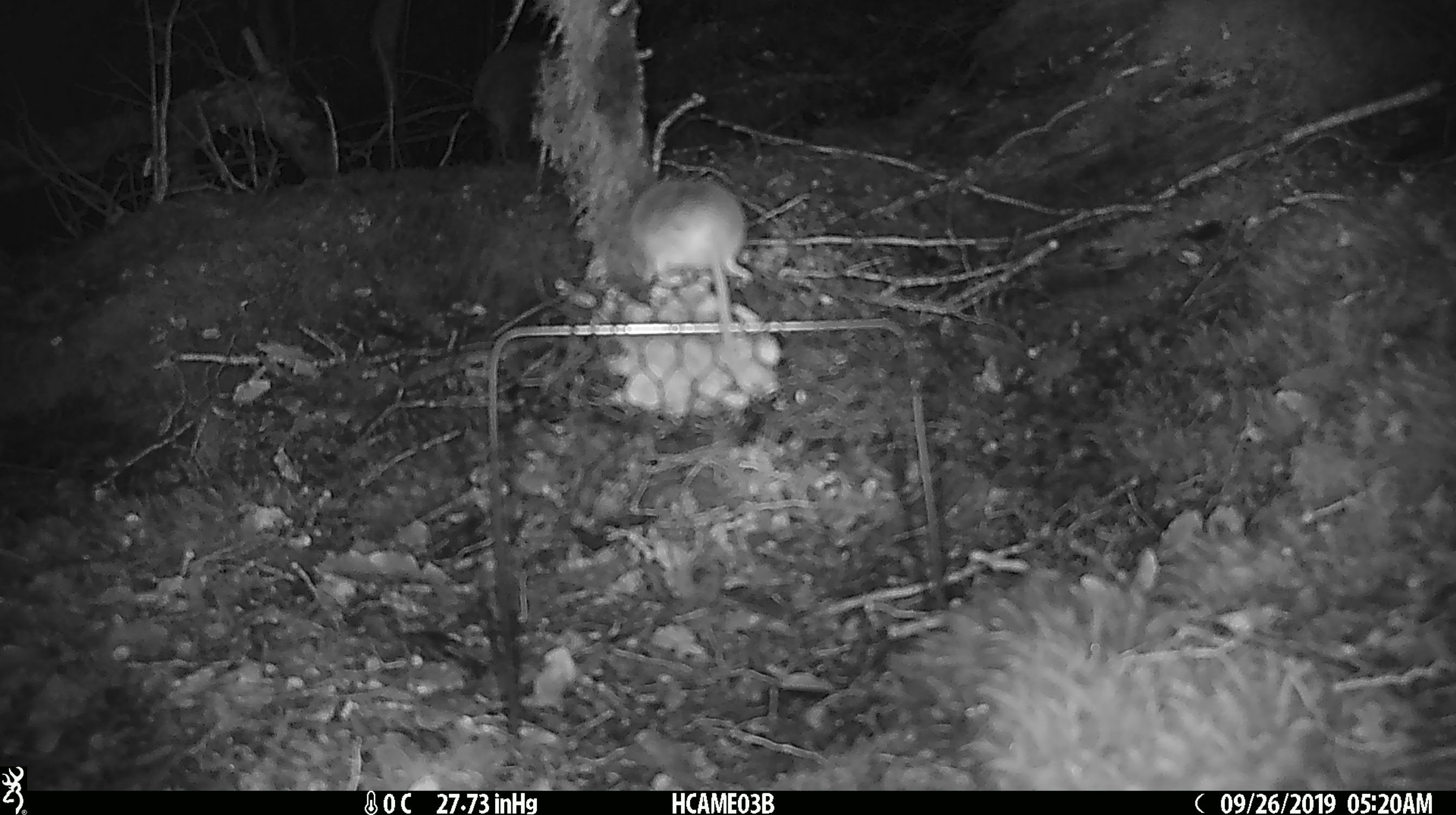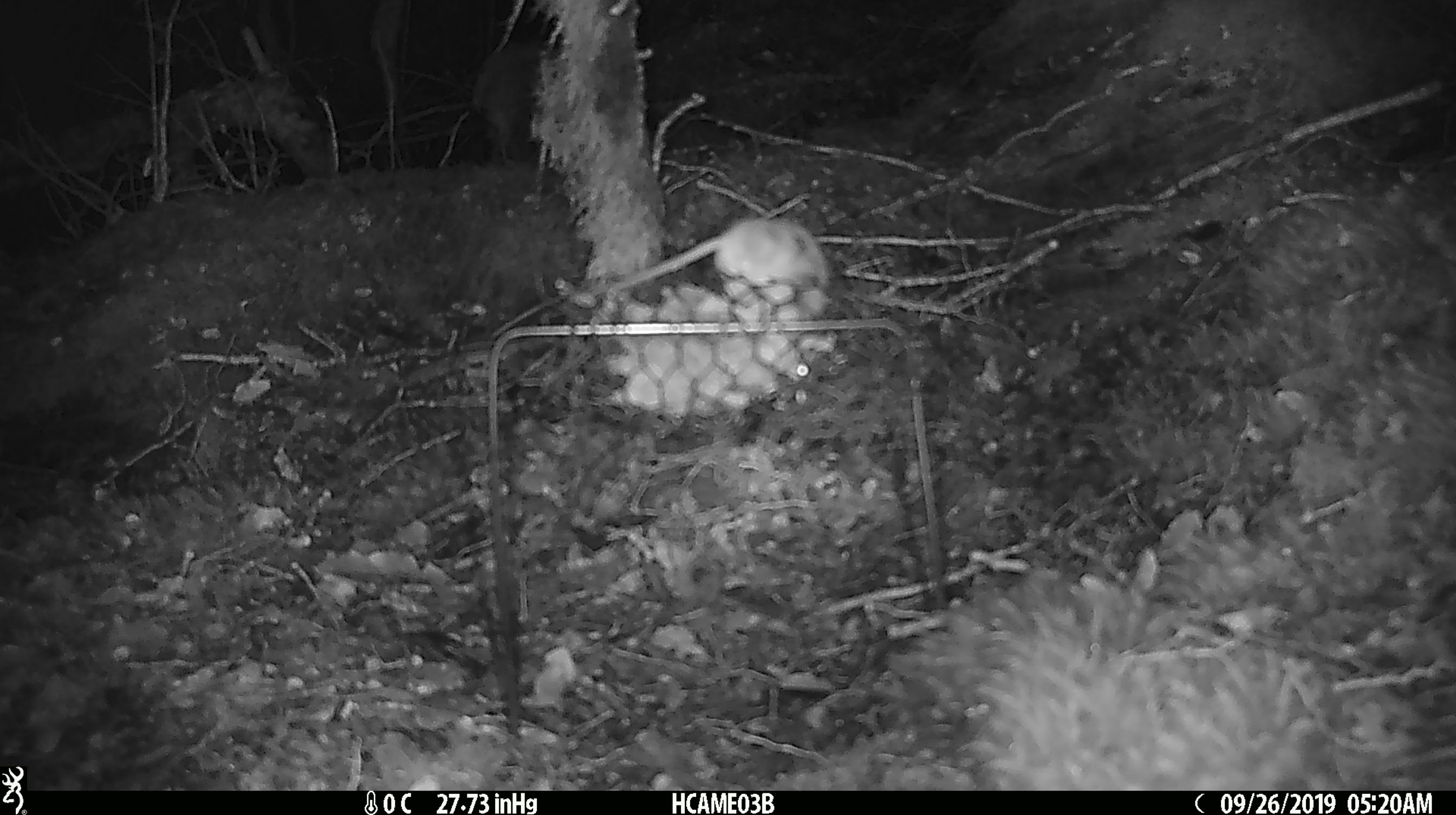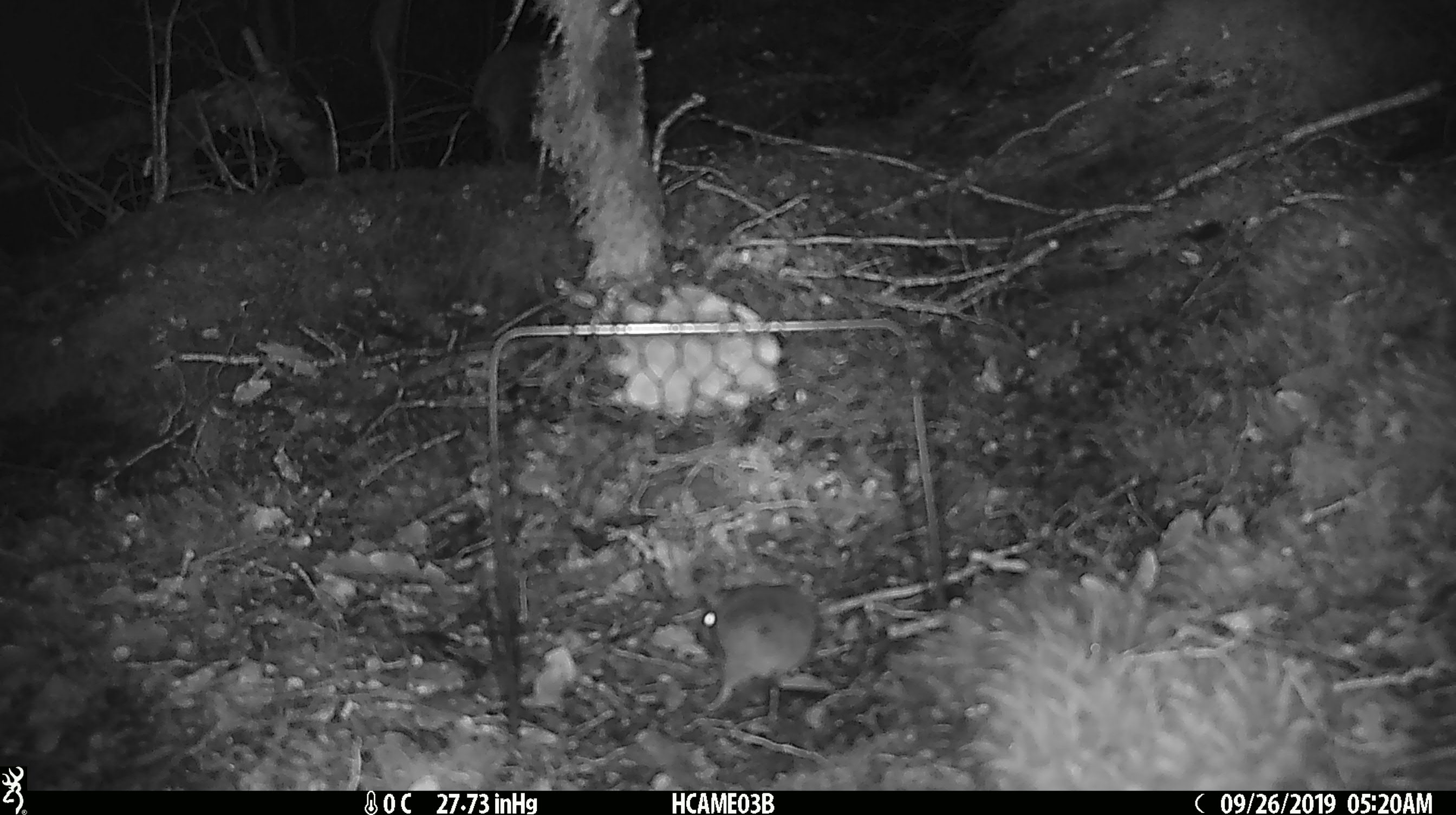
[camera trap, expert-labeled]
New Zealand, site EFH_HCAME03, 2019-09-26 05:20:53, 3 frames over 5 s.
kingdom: Animalia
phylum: Chordata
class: Mammalia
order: Rodentia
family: Muridae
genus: Mus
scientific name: Mus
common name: mouse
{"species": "mouse (Mus)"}